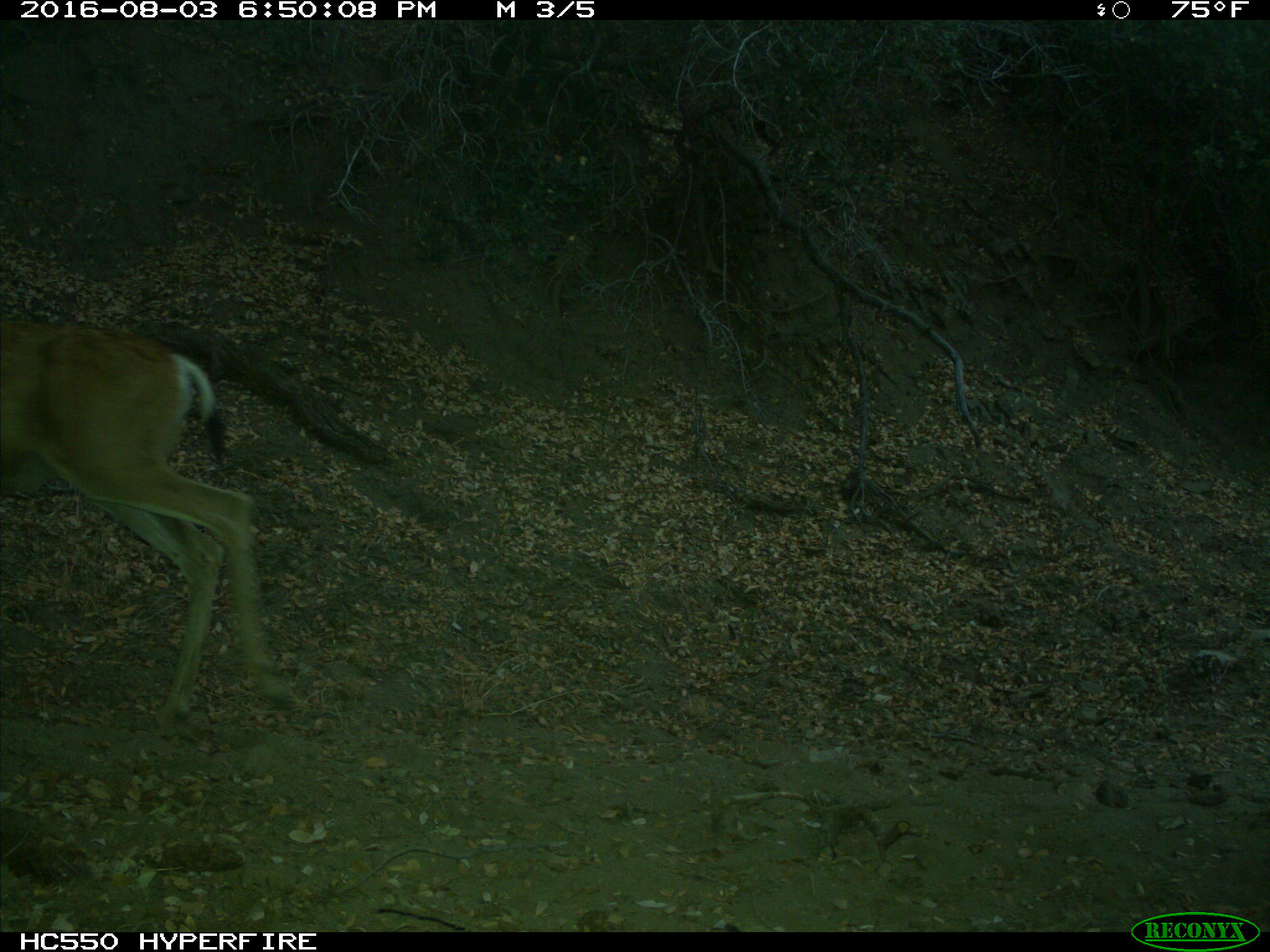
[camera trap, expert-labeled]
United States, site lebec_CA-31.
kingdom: Animalia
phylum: Chordata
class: Mammalia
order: Artiodactyla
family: Cervidae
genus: Odocoileus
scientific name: Odocoileus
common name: deer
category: unidentified deer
Unidentified deer (deer) (Odocoileus).